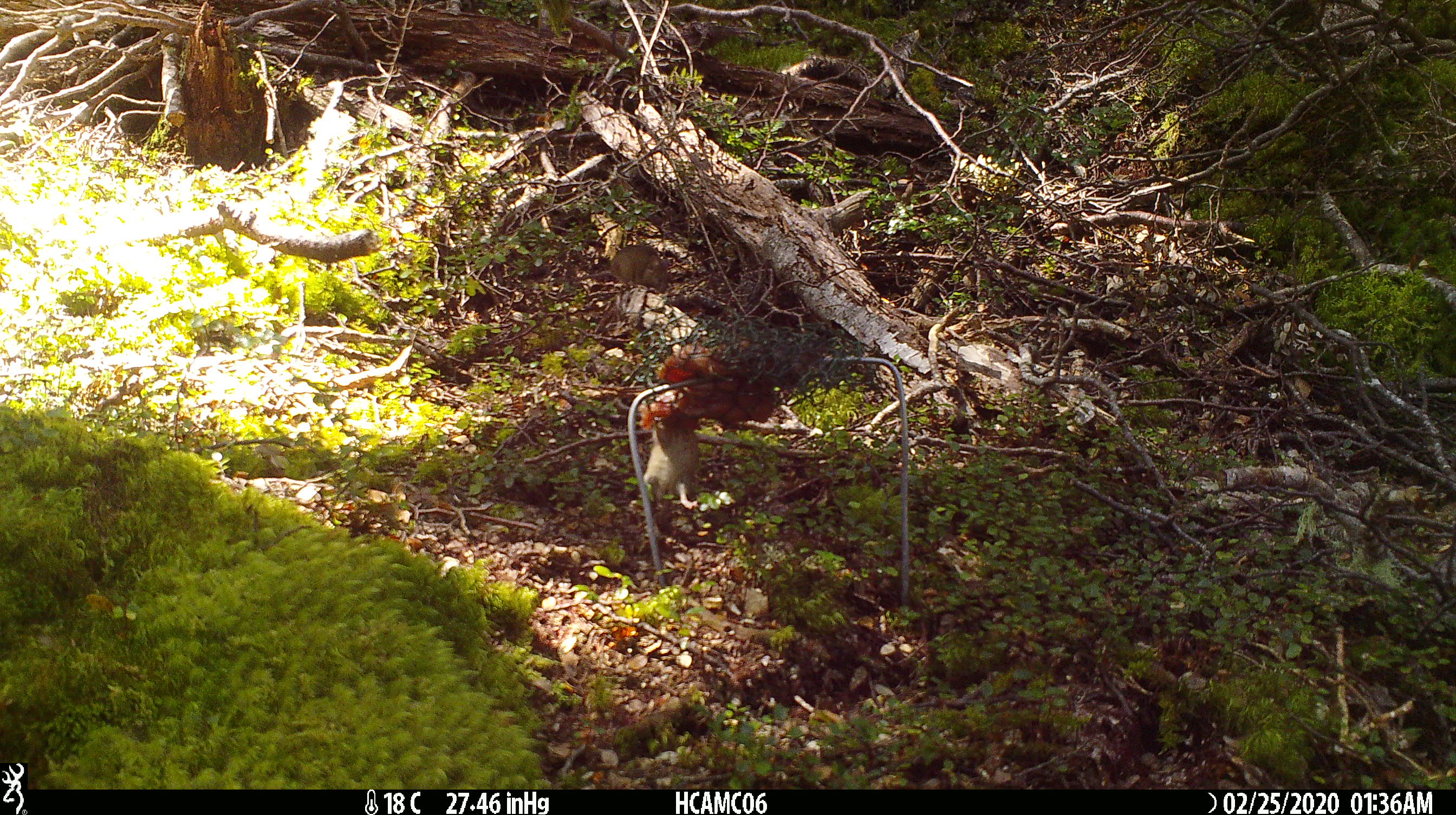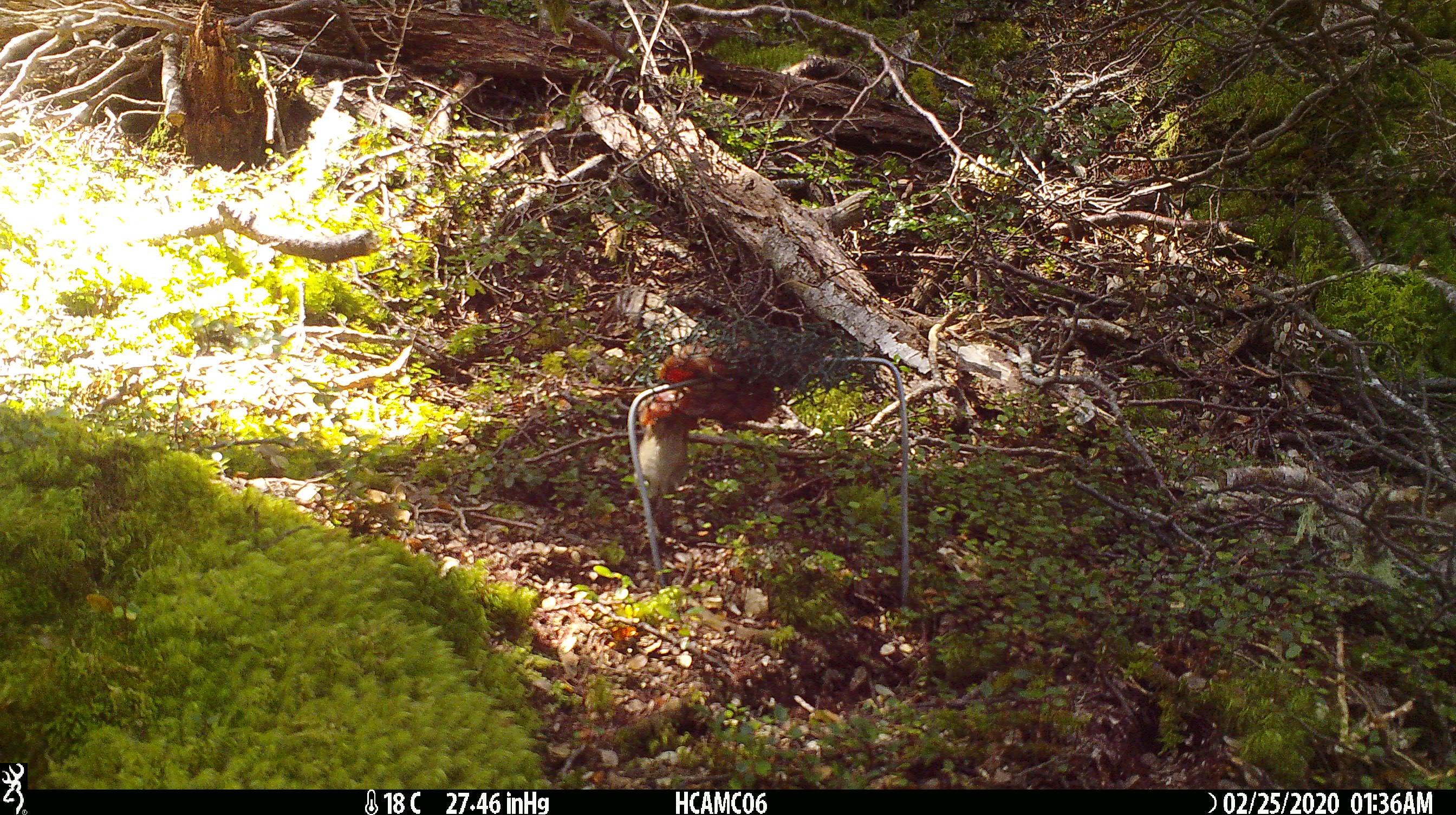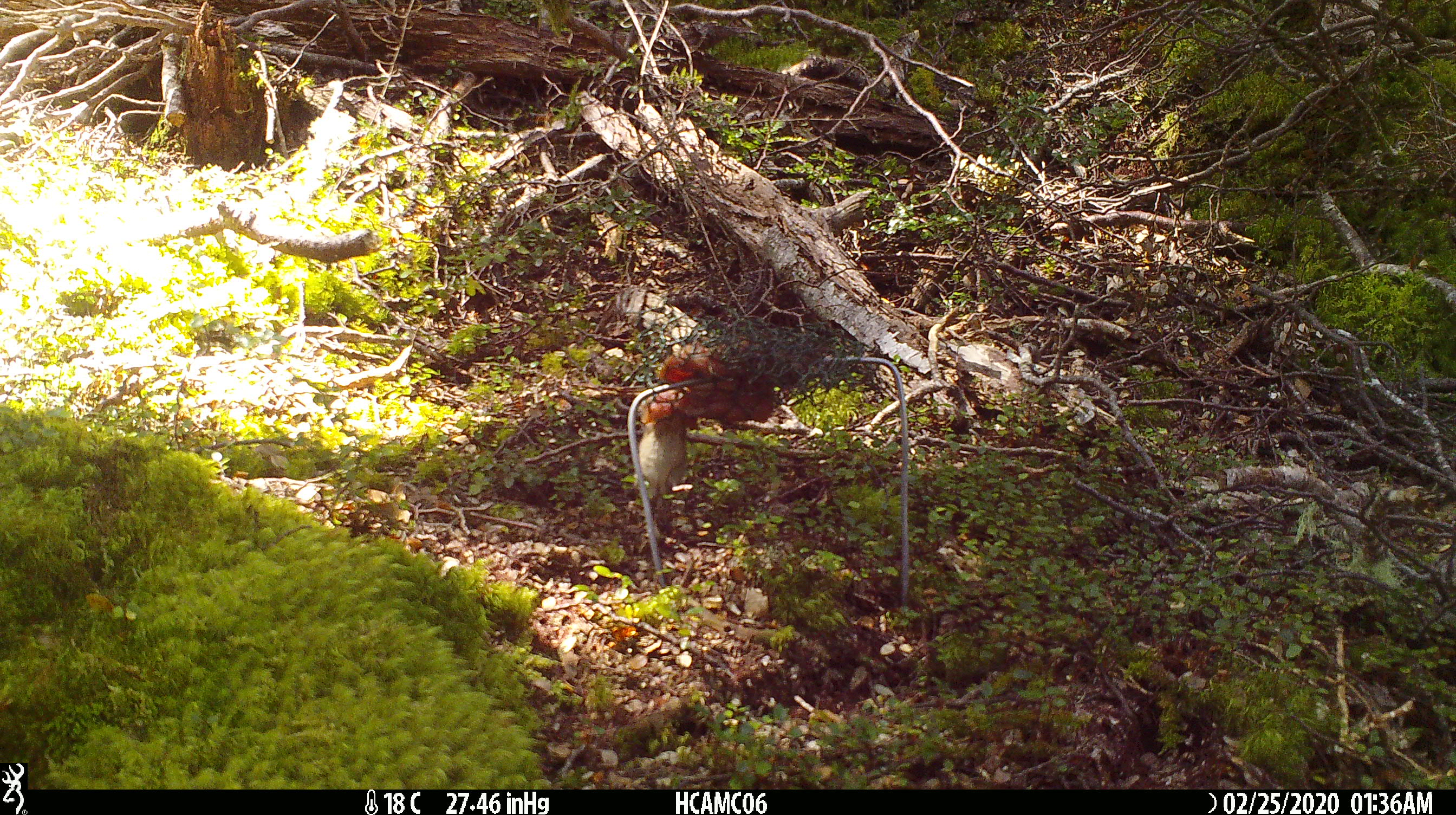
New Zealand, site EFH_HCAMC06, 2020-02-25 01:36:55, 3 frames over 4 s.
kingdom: Animalia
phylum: Chordata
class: Mammalia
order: Rodentia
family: Muridae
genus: Mus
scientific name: Mus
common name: mouse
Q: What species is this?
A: Mouse (Mus).